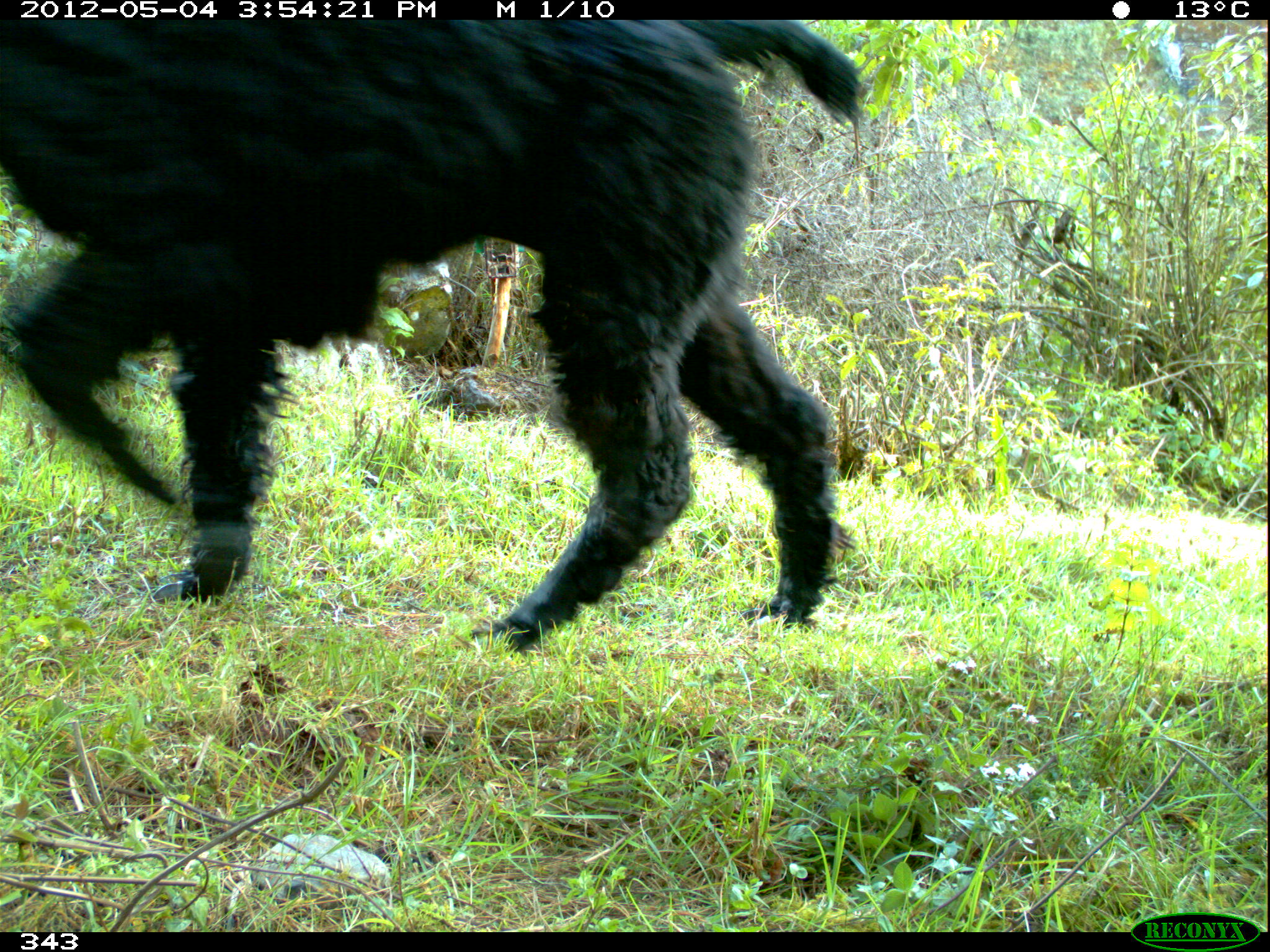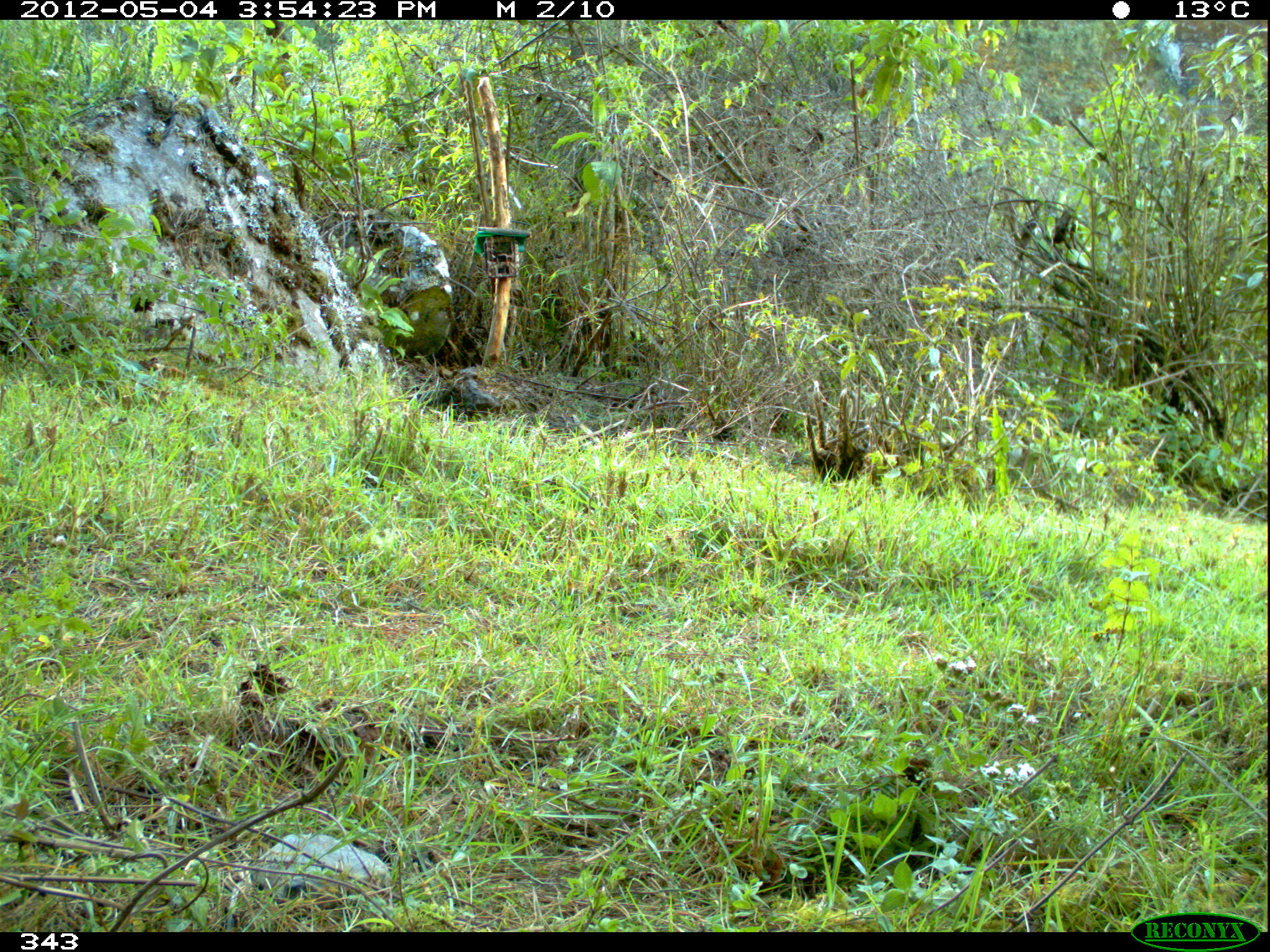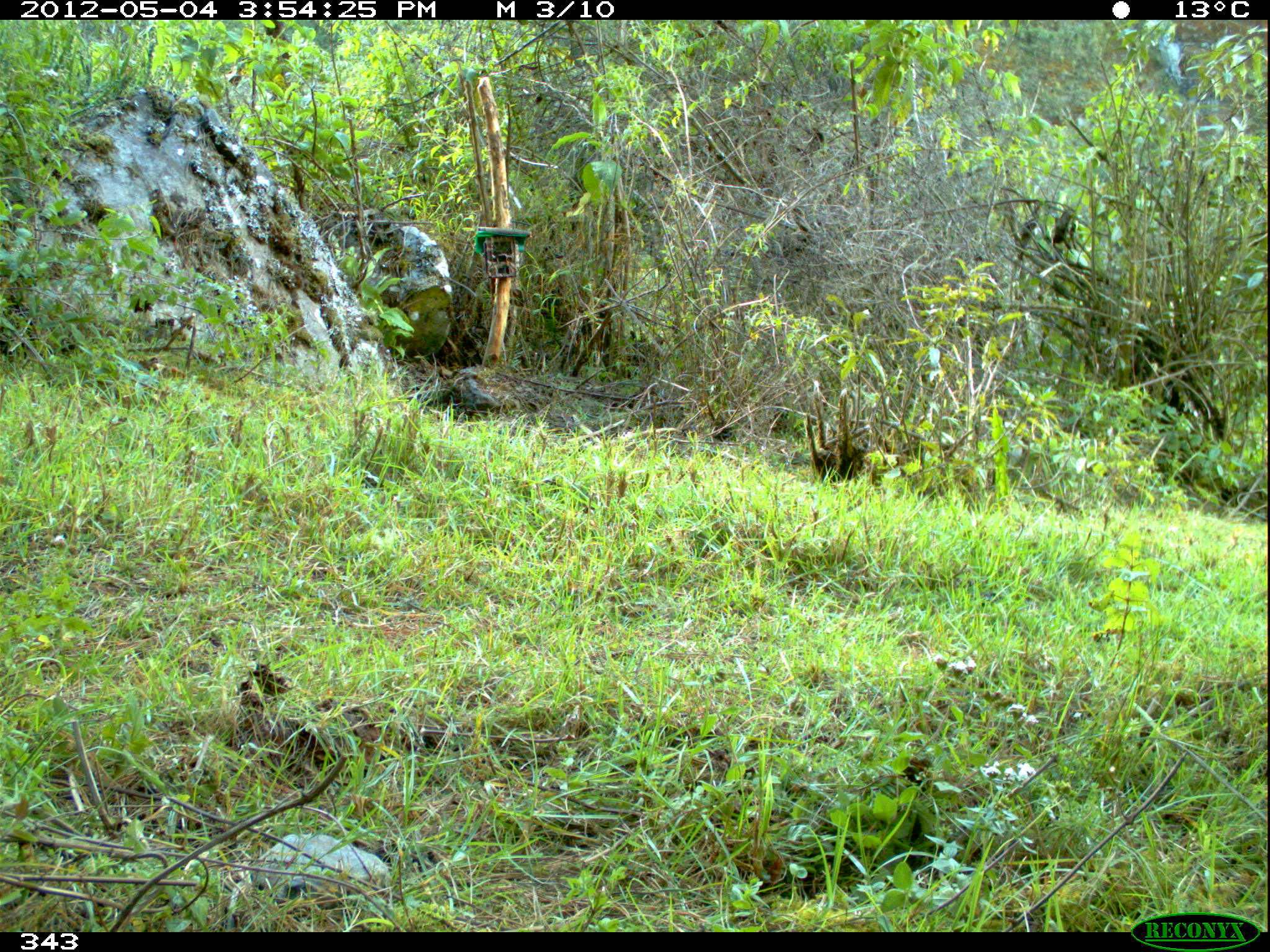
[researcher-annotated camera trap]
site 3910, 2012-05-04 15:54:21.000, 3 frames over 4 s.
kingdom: Animalia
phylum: Chordata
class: Mammalia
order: Artiodactyla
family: Camelidae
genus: Vicugna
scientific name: Vicugna pacos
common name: alpaca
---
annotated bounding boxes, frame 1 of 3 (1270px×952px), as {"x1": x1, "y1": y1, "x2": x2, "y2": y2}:
vicugna pacos: {"x1": 0, "y1": 19, "x2": 863, "y2": 654}